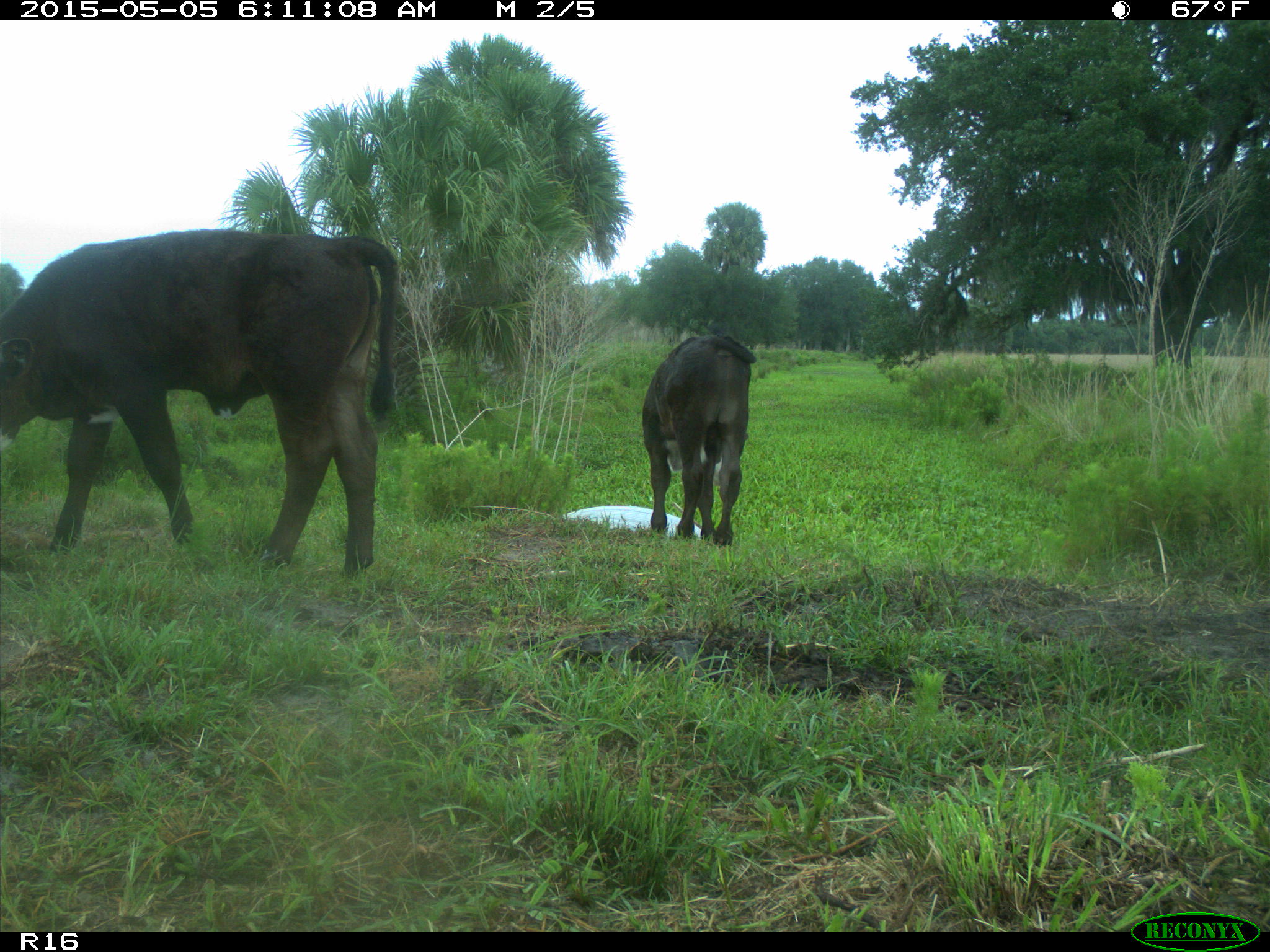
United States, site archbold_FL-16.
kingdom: Animalia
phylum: Chordata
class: Mammalia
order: Artiodactyla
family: Bovidae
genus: Bos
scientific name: Bos taurus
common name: domestic cow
Bos taurus (domestic cow).